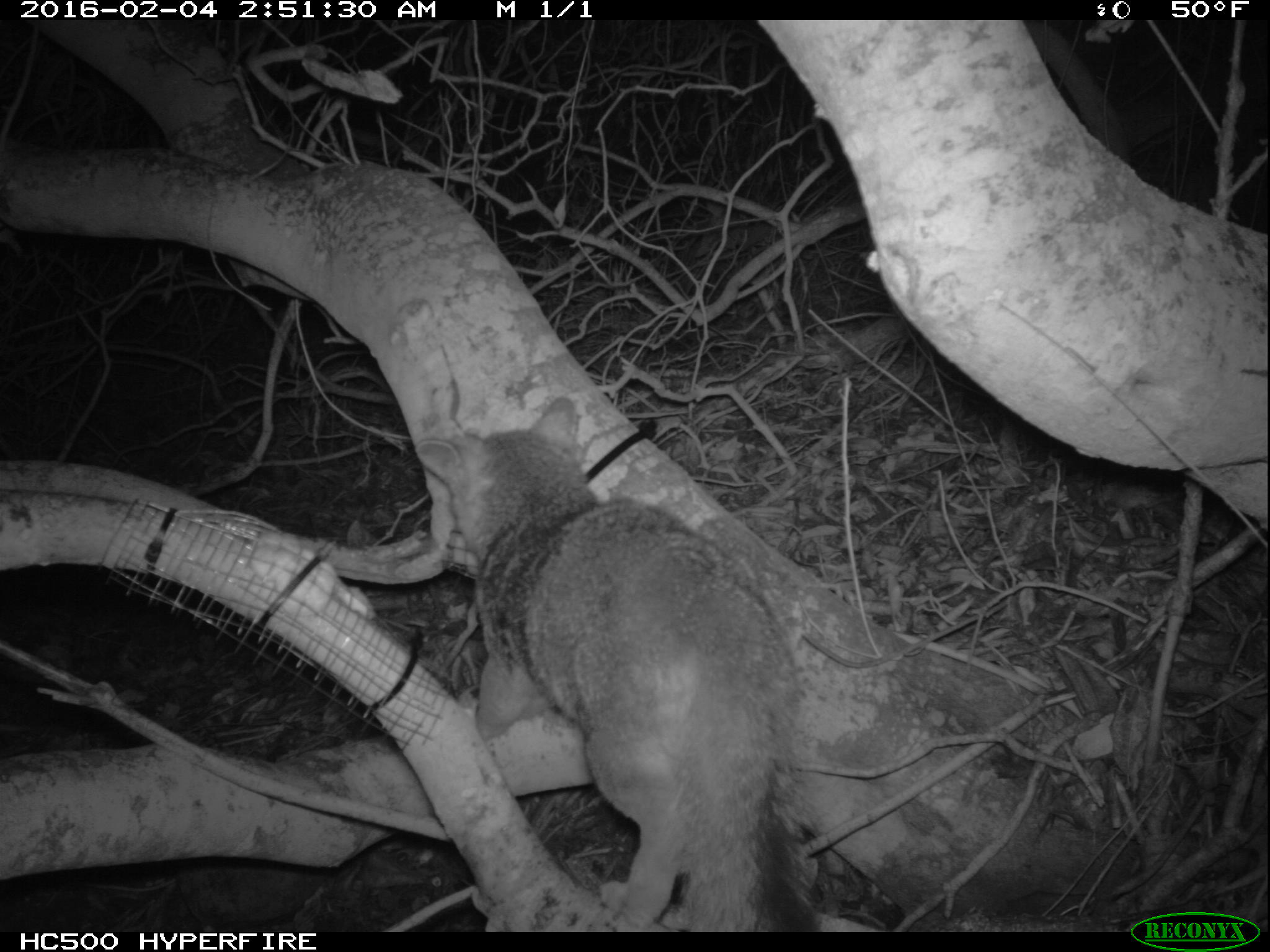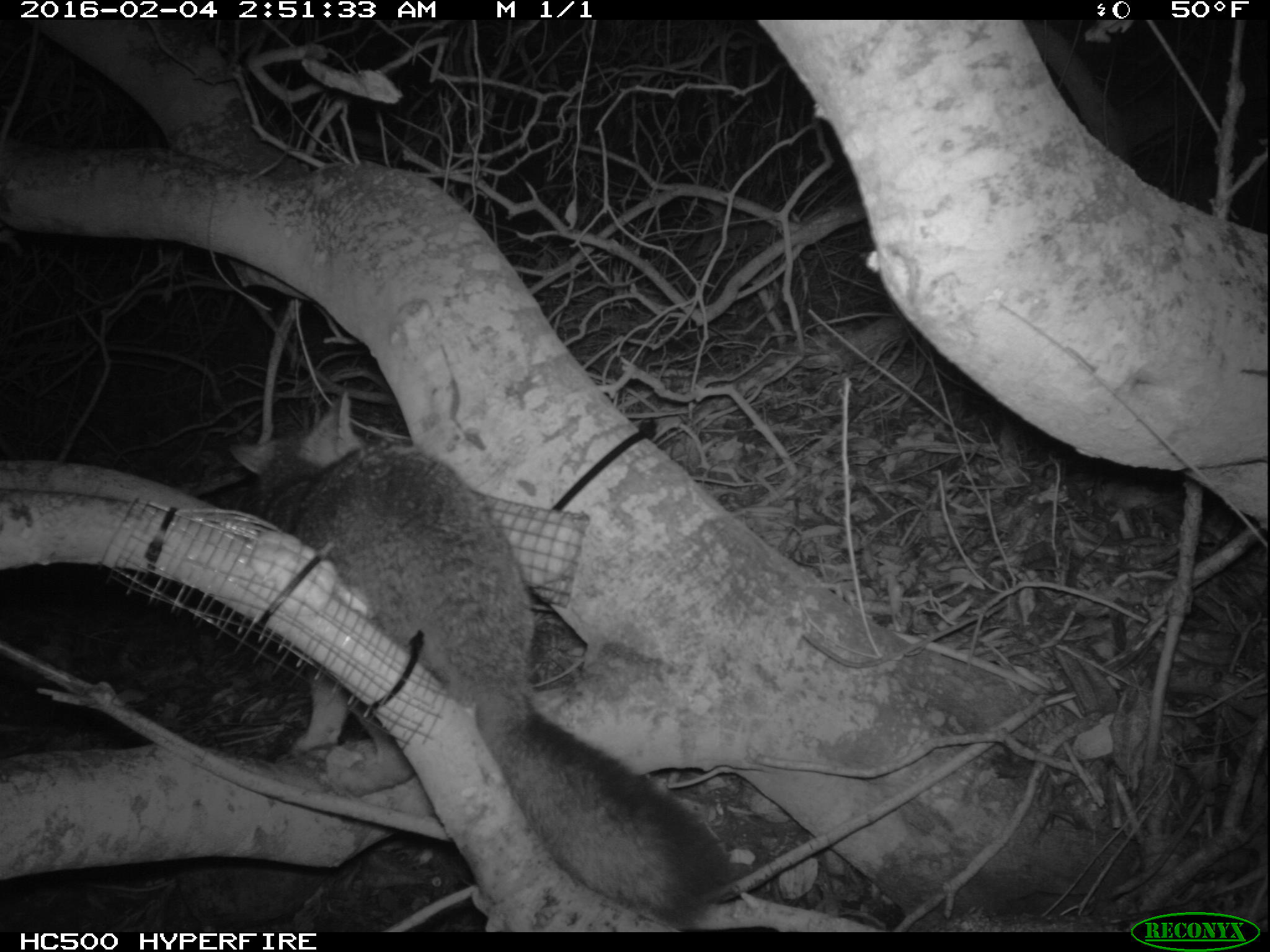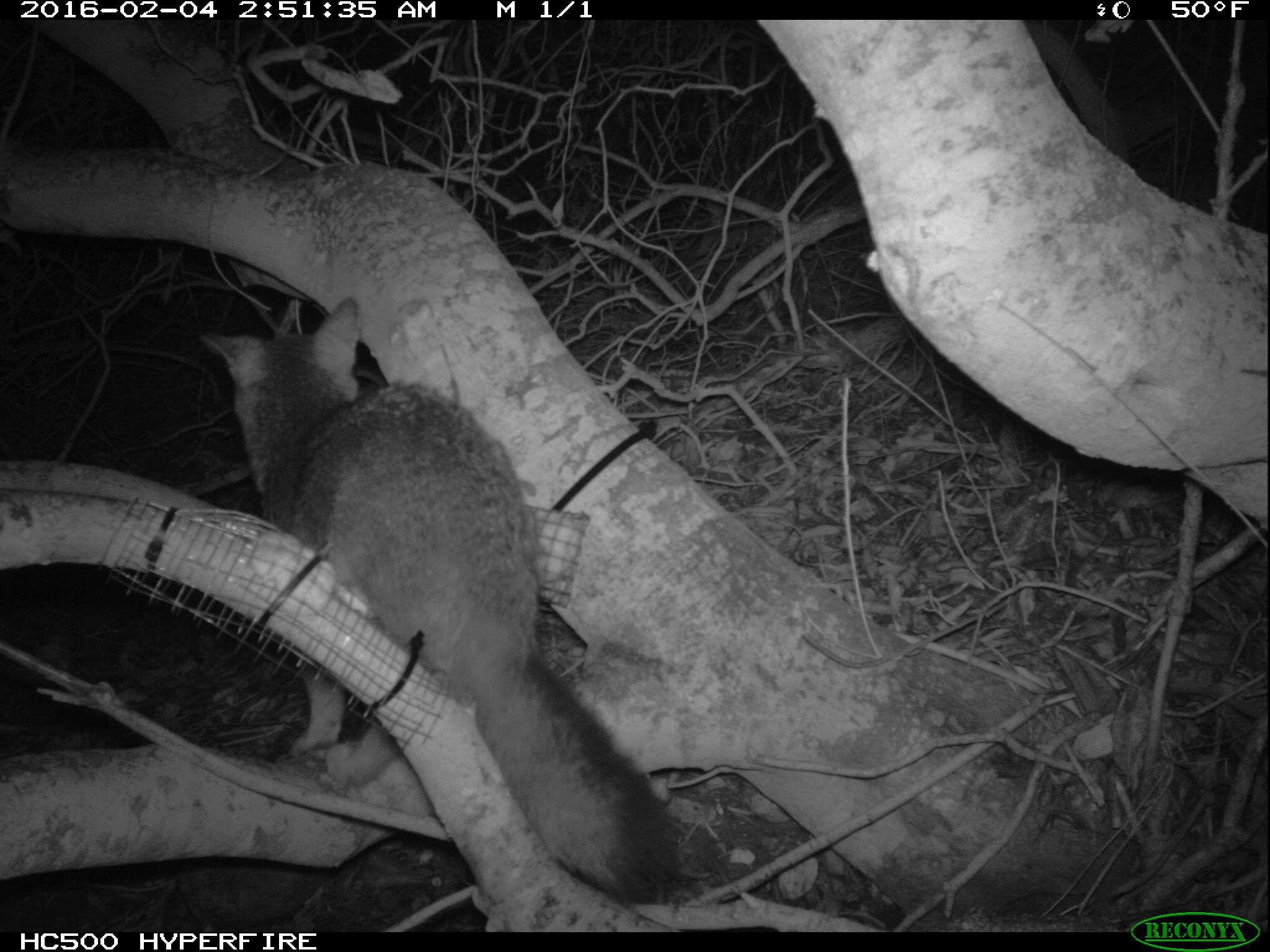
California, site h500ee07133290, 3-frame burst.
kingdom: Animalia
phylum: Chordata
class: Mammalia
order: Carnivora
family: Canidae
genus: Urocyon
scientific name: Urocyon littoralis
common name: island fox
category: fox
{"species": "fox (island fox) (Urocyon littoralis)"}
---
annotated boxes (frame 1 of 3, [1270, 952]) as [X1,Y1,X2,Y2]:
fox: [413,393,823,930]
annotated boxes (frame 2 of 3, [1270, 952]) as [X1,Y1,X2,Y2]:
fox: [224,389,739,926]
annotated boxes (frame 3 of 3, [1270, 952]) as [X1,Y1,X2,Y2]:
fox: [198,296,680,904]